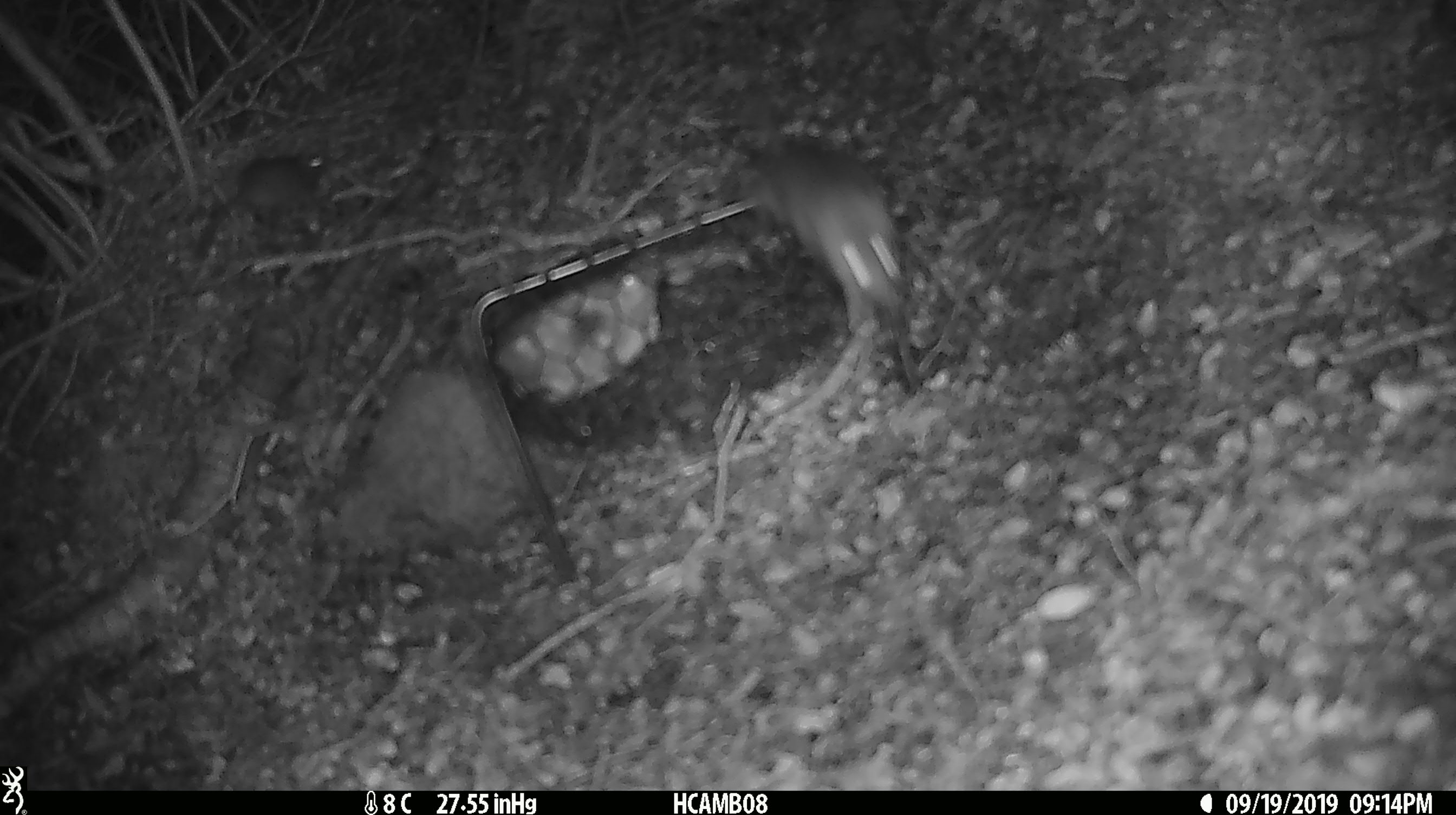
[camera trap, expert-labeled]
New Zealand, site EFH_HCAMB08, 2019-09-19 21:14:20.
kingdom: Animalia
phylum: Chordata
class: Mammalia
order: Rodentia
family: Muridae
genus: Mus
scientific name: Mus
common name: mouse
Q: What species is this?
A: Mouse (Mus).